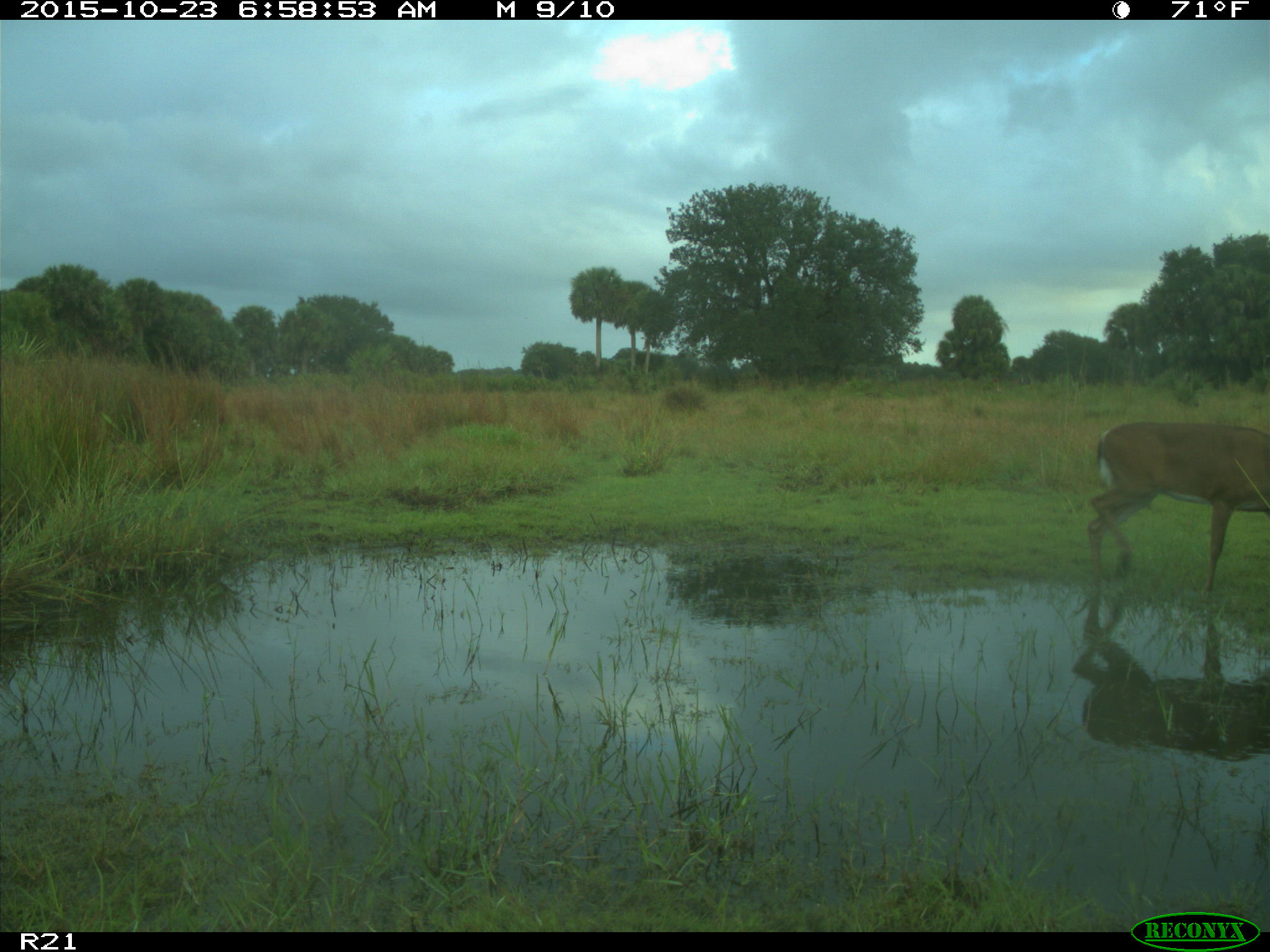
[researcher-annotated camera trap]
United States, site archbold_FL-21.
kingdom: Animalia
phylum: Chordata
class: Mammalia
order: Artiodactyla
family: Cervidae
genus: Odocoileus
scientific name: Odocoileus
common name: deer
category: unidentified deer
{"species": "unidentified deer (deer) (Odocoileus)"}